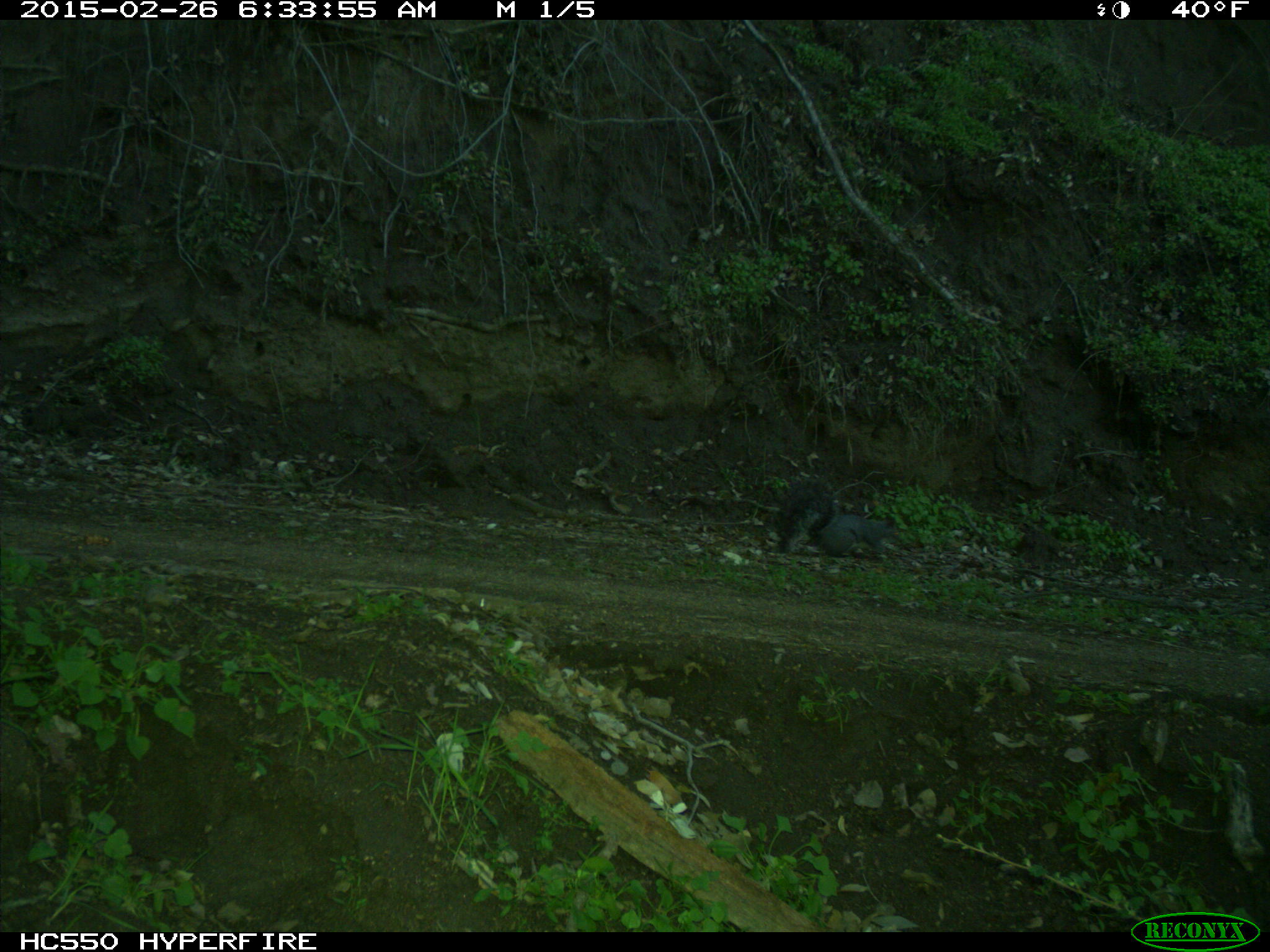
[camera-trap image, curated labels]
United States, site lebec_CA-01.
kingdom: Animalia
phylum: Chordata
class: Mammalia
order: Rodentia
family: Sciuridae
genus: Sciurus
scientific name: Sciurus carolinensis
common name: eastern gray squirrel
Sciurus carolinensis (eastern gray squirrel).